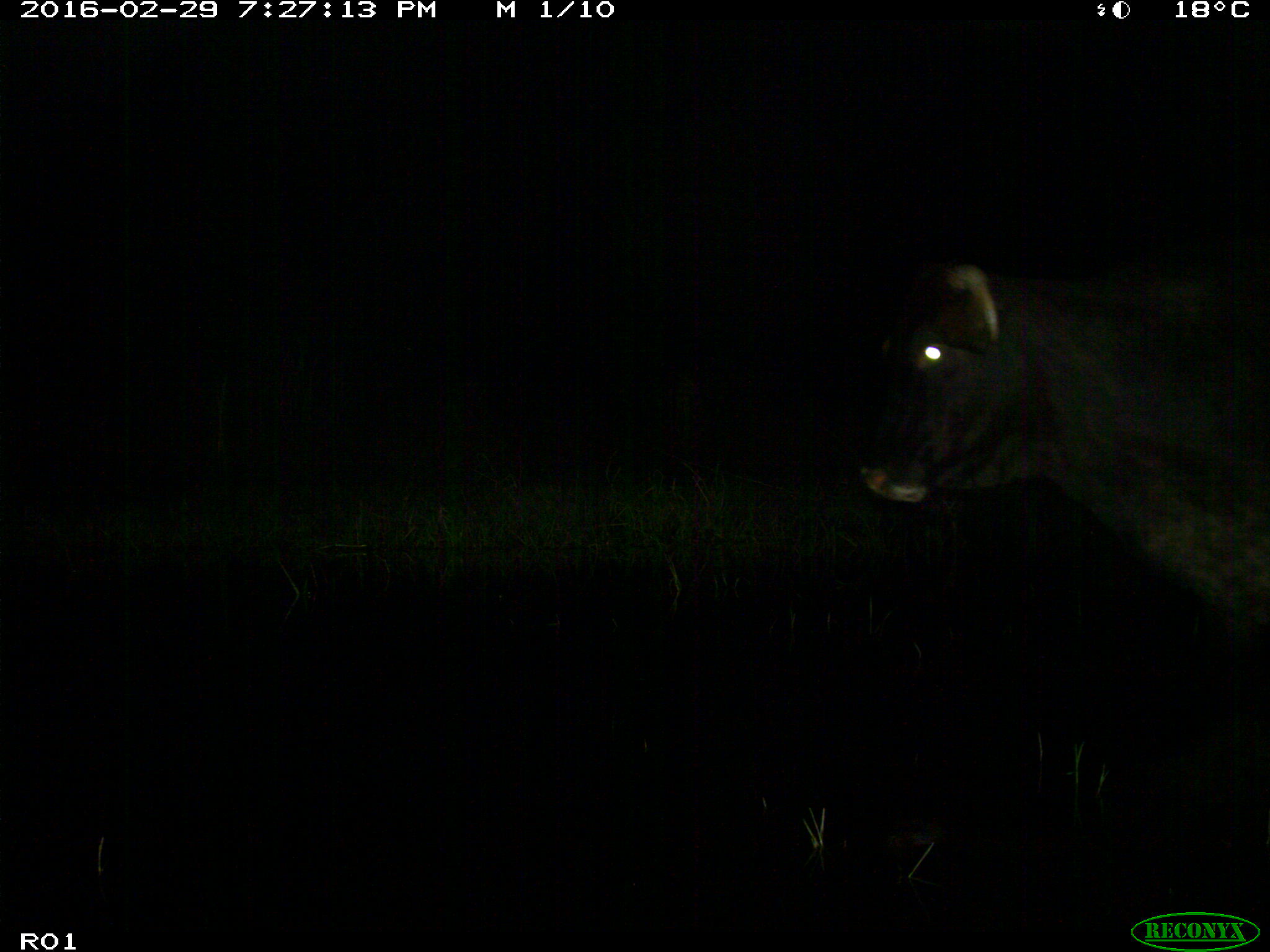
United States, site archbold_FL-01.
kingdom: Animalia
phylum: Chordata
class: Mammalia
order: Artiodactyla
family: Bovidae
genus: Bos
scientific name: Bos taurus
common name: domestic cow